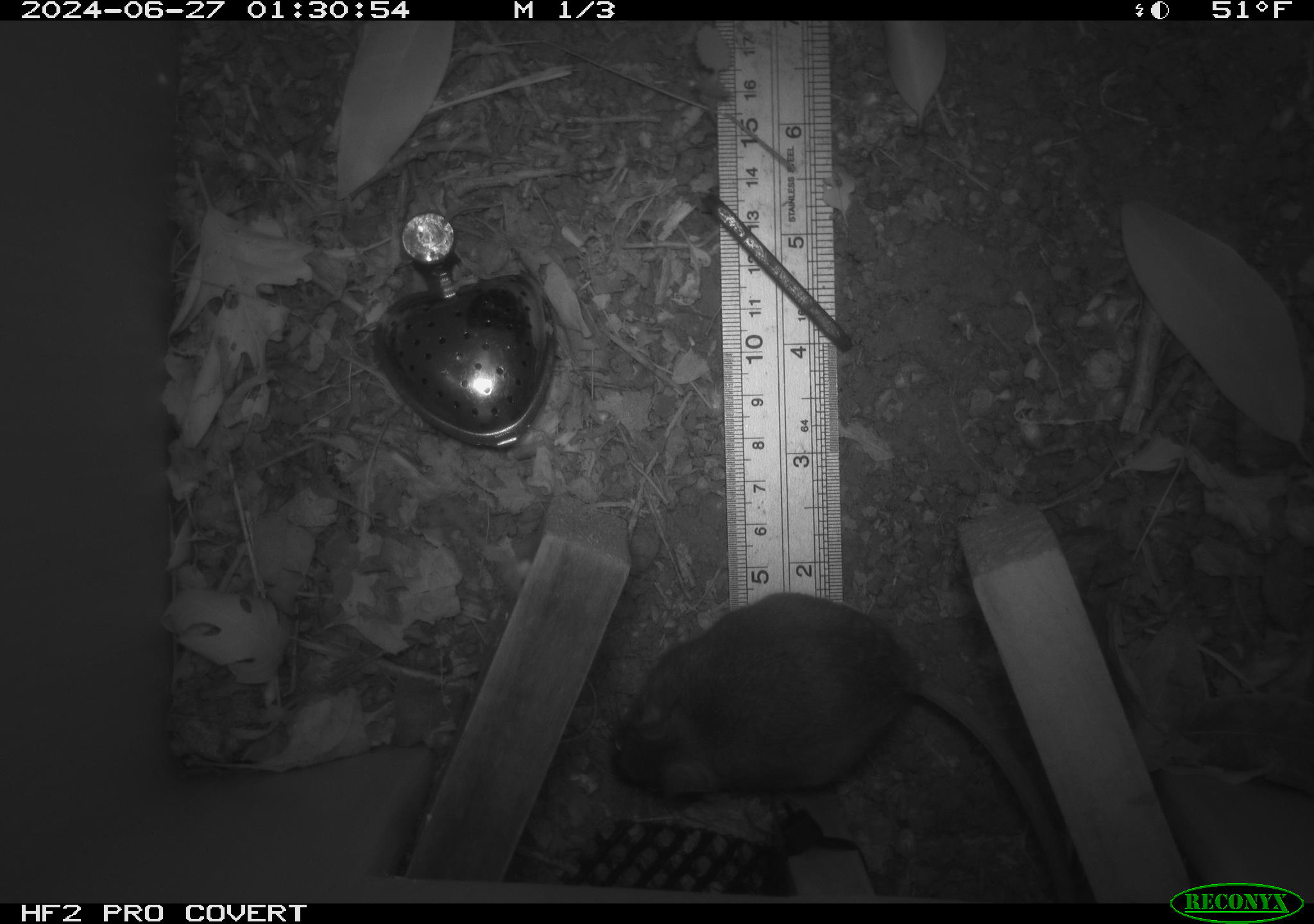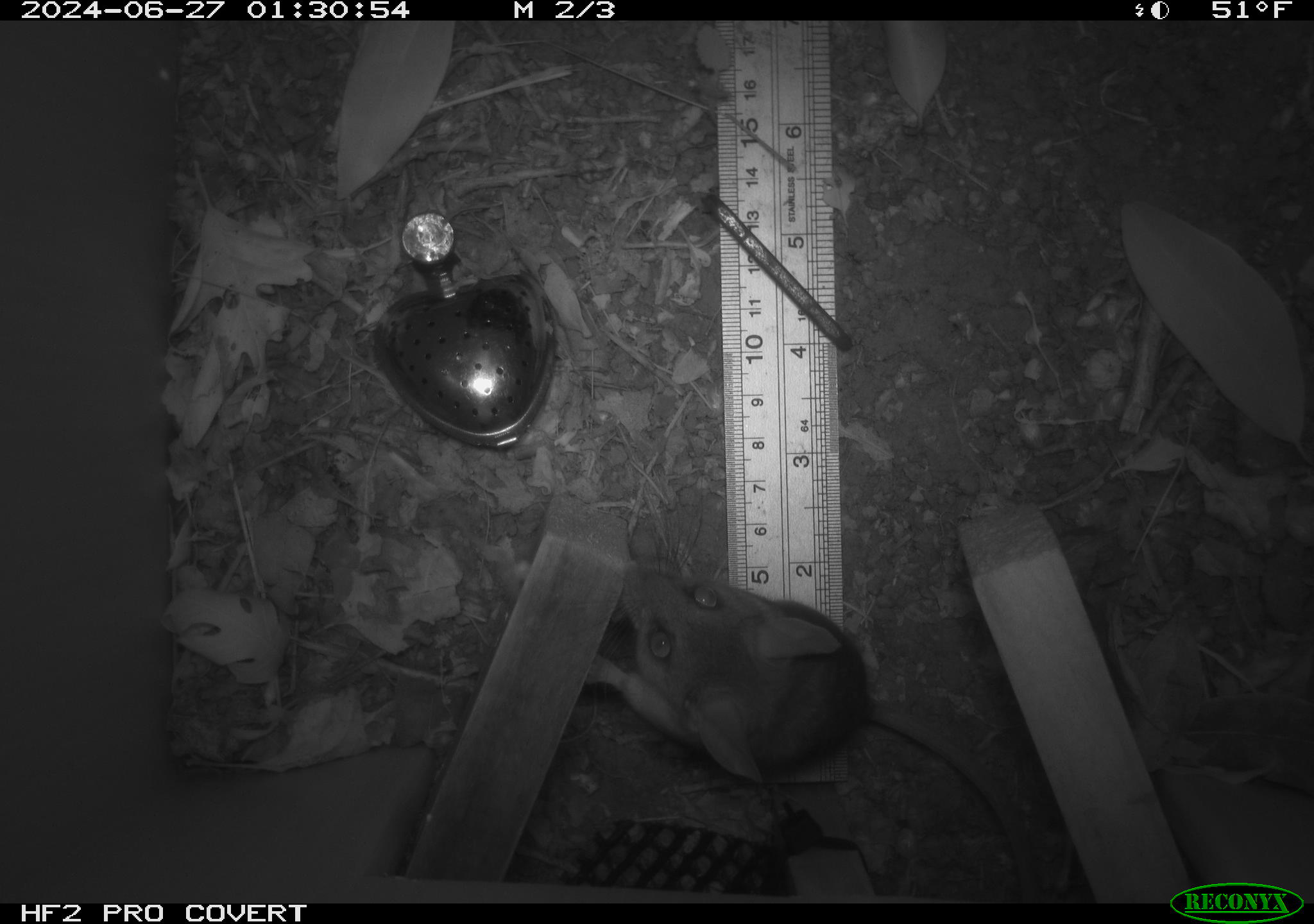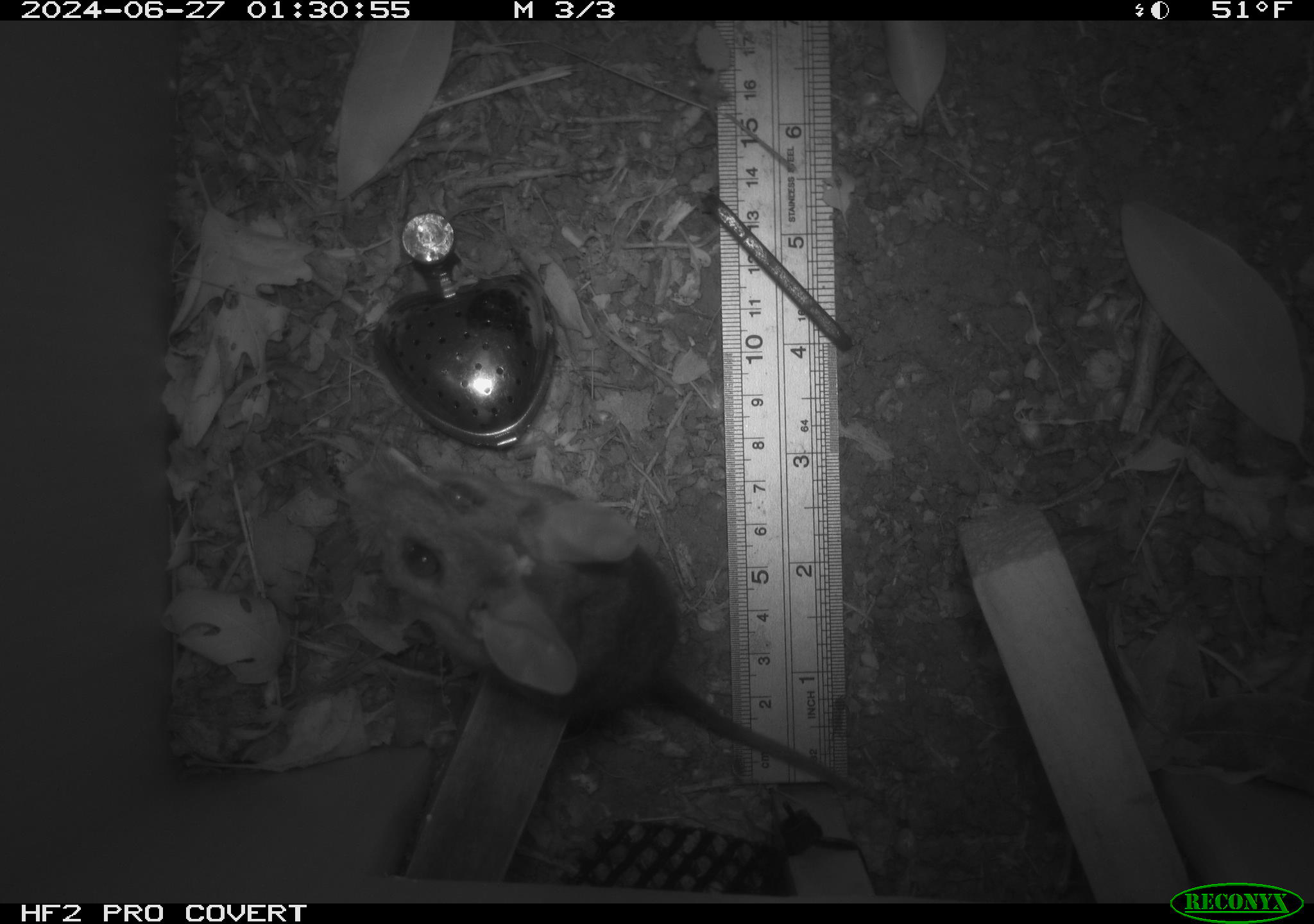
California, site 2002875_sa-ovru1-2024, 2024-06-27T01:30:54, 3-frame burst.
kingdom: Animalia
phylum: Chordata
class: Mammalia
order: Rodentia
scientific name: Rodentia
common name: rodent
Rodent (Rodentia).